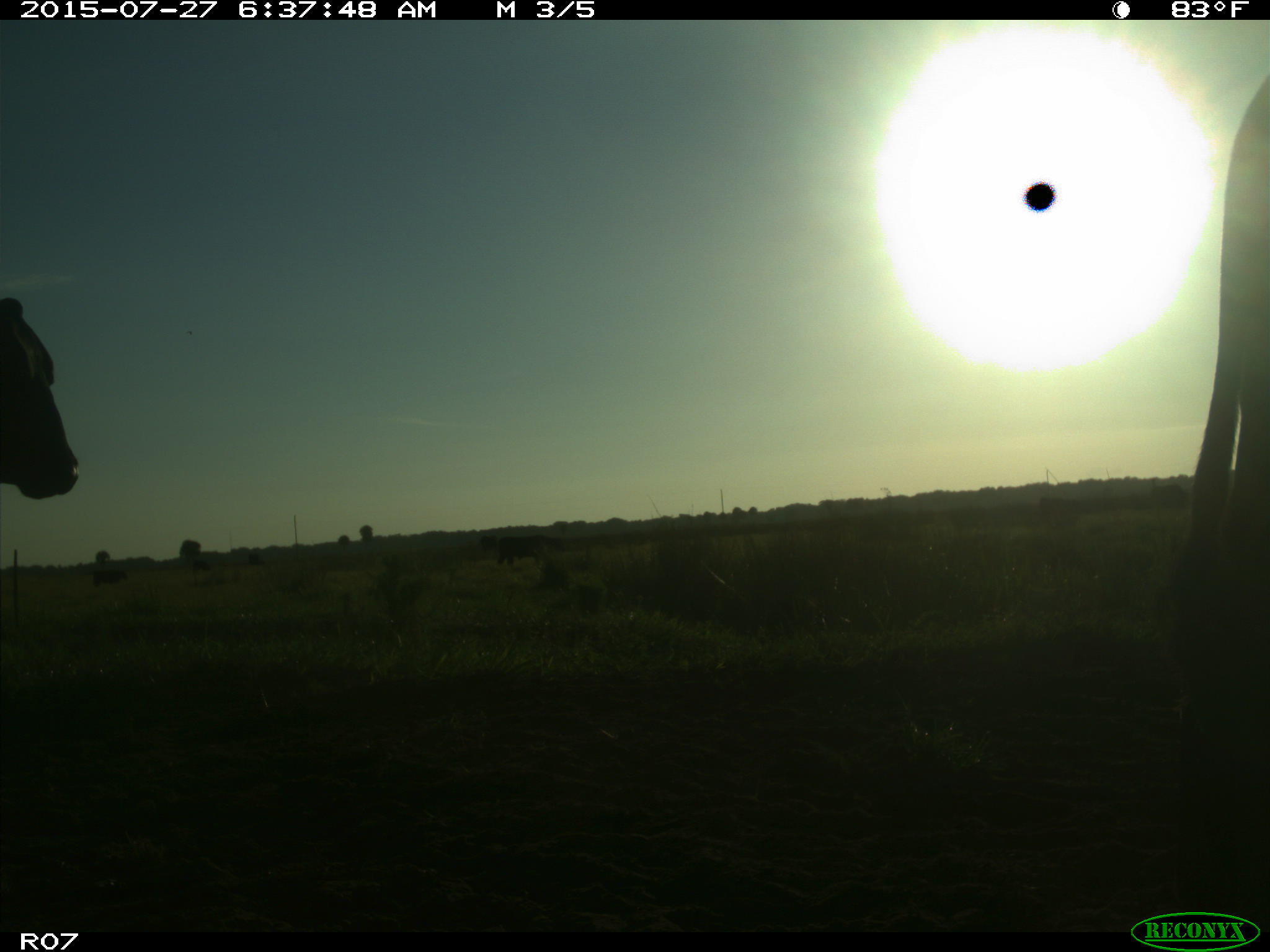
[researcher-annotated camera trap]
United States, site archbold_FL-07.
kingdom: Animalia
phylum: Chordata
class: Mammalia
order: Artiodactyla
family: Bovidae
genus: Bos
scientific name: Bos taurus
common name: domestic cow